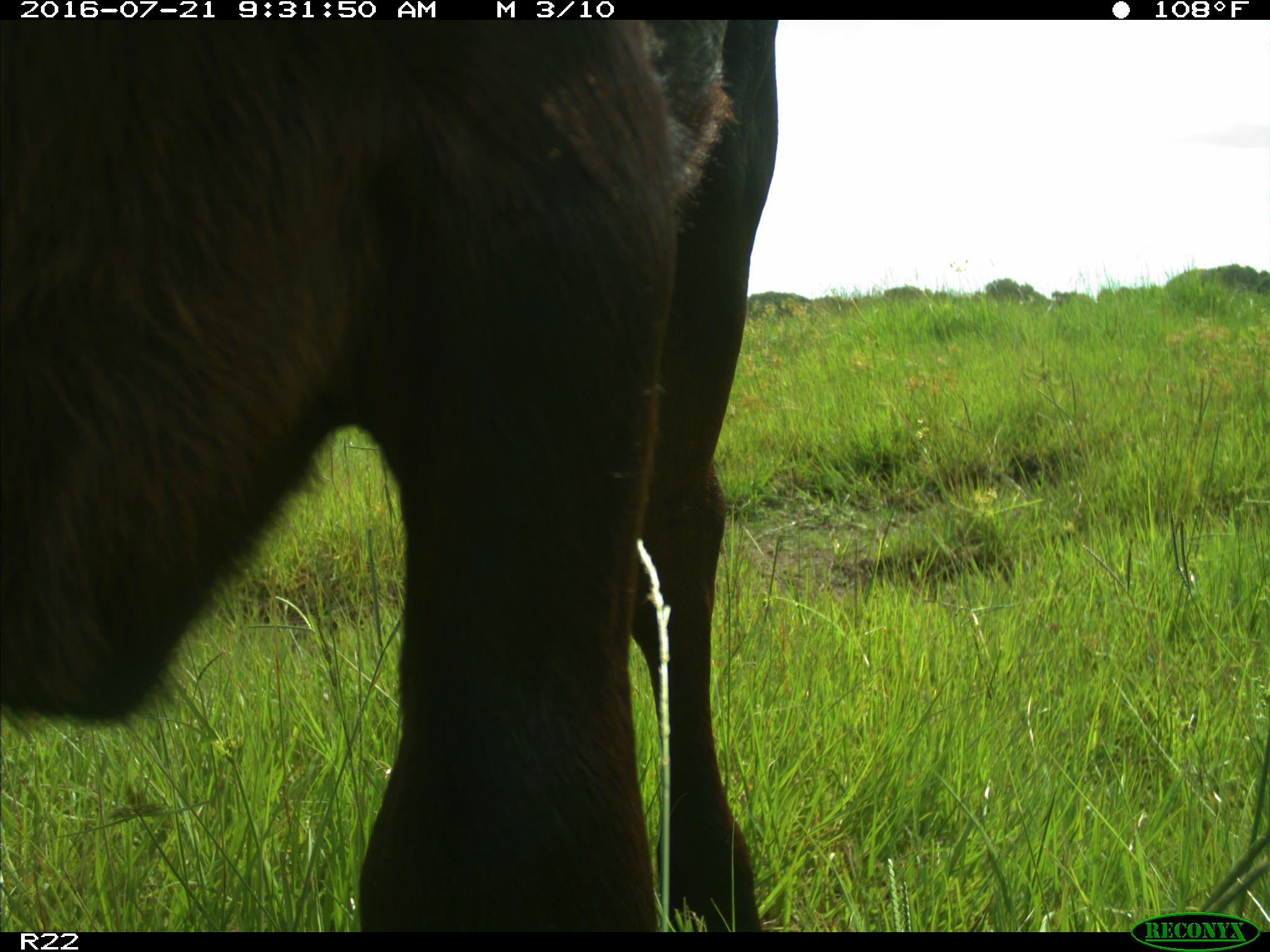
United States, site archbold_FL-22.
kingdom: Animalia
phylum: Chordata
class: Mammalia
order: Artiodactyla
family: Bovidae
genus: Bos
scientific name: Bos taurus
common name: domestic cow